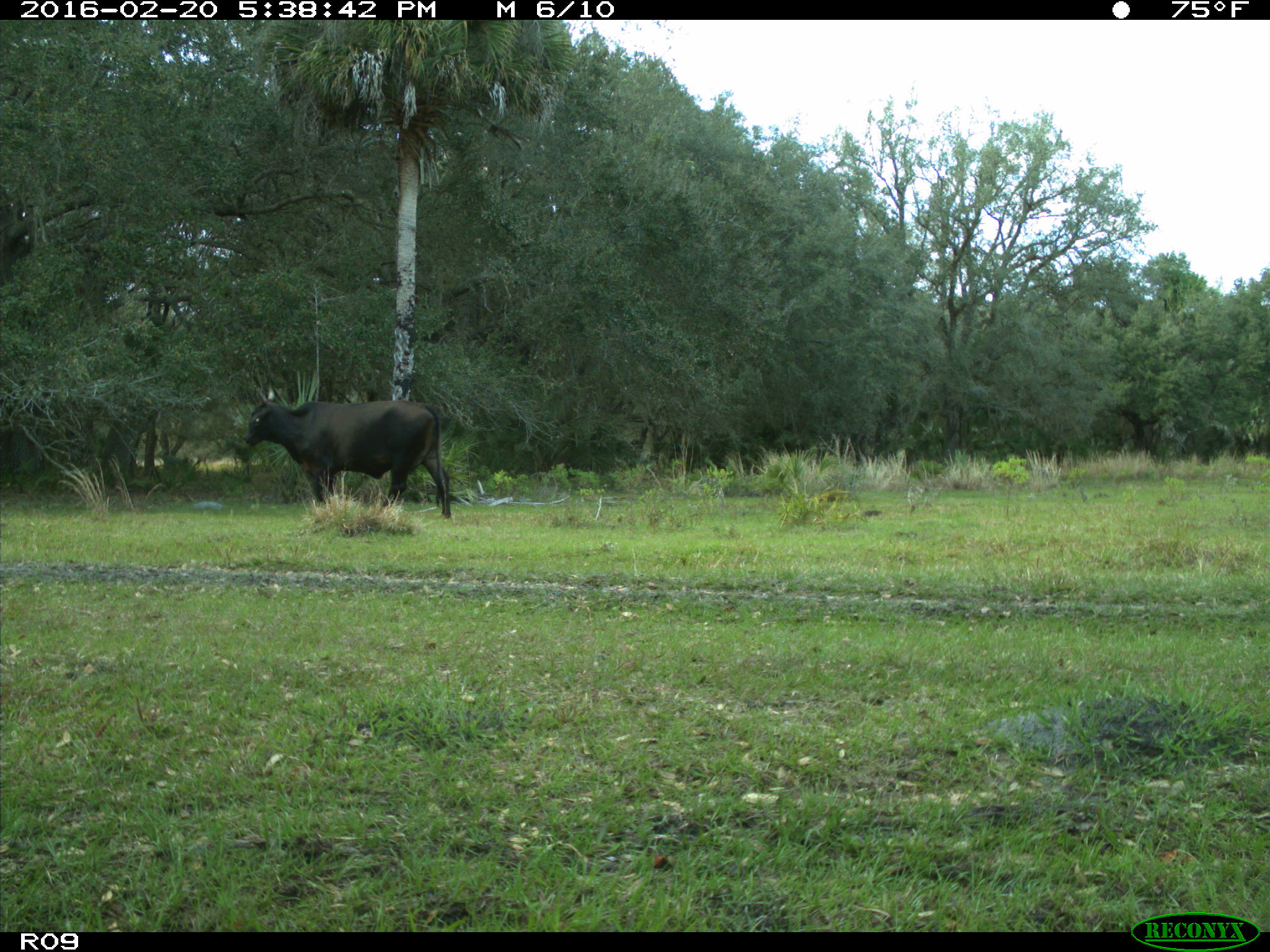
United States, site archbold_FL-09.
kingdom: Animalia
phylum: Chordata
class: Mammalia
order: Artiodactyla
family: Bovidae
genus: Bos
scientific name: Bos taurus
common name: domestic cow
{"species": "Bos taurus (domestic cow)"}